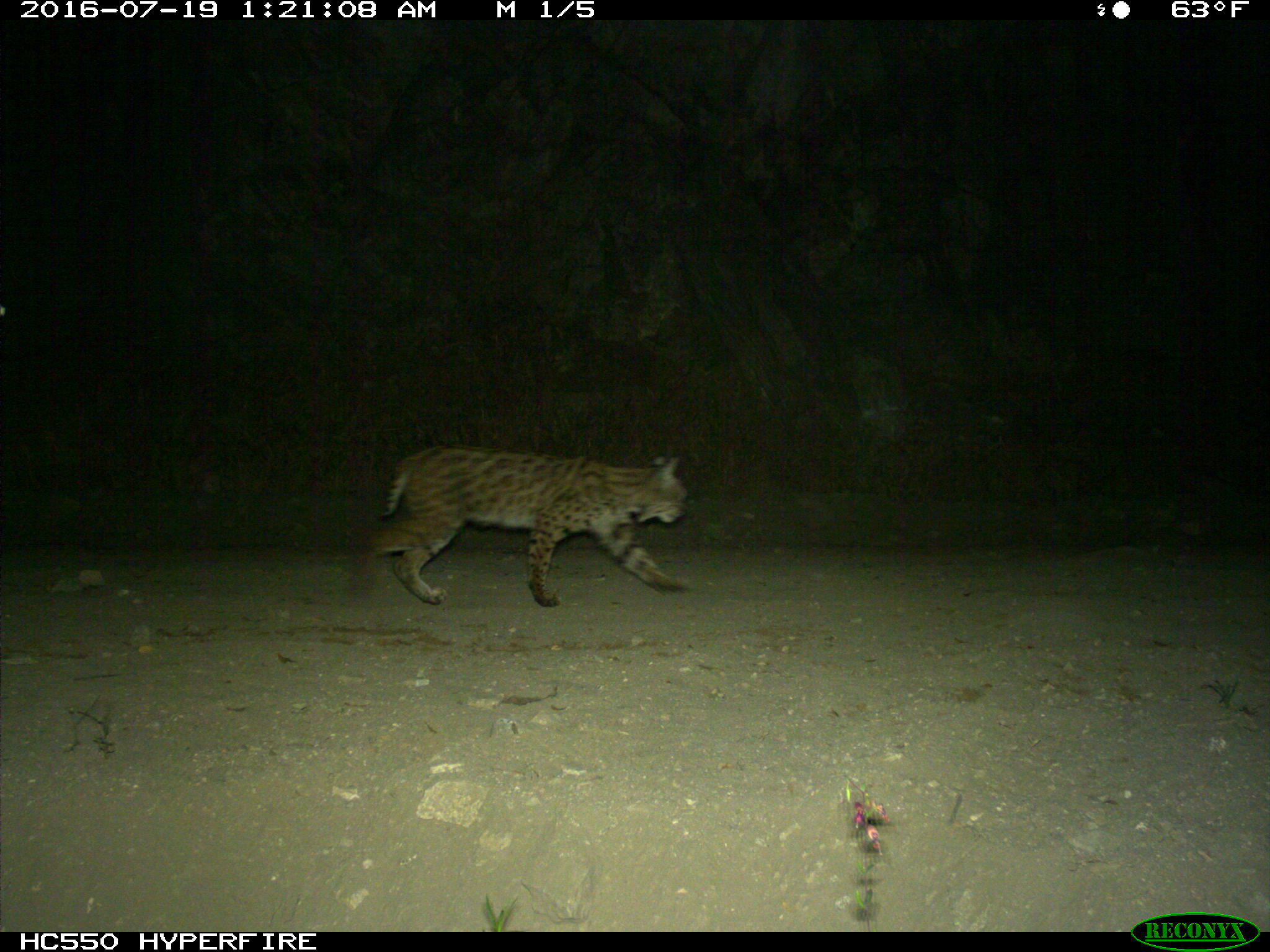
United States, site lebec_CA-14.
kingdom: Animalia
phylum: Chordata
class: Mammalia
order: Carnivora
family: Felidae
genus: Lynx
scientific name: Lynx rufus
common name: bobcat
Lynx rufus (bobcat).